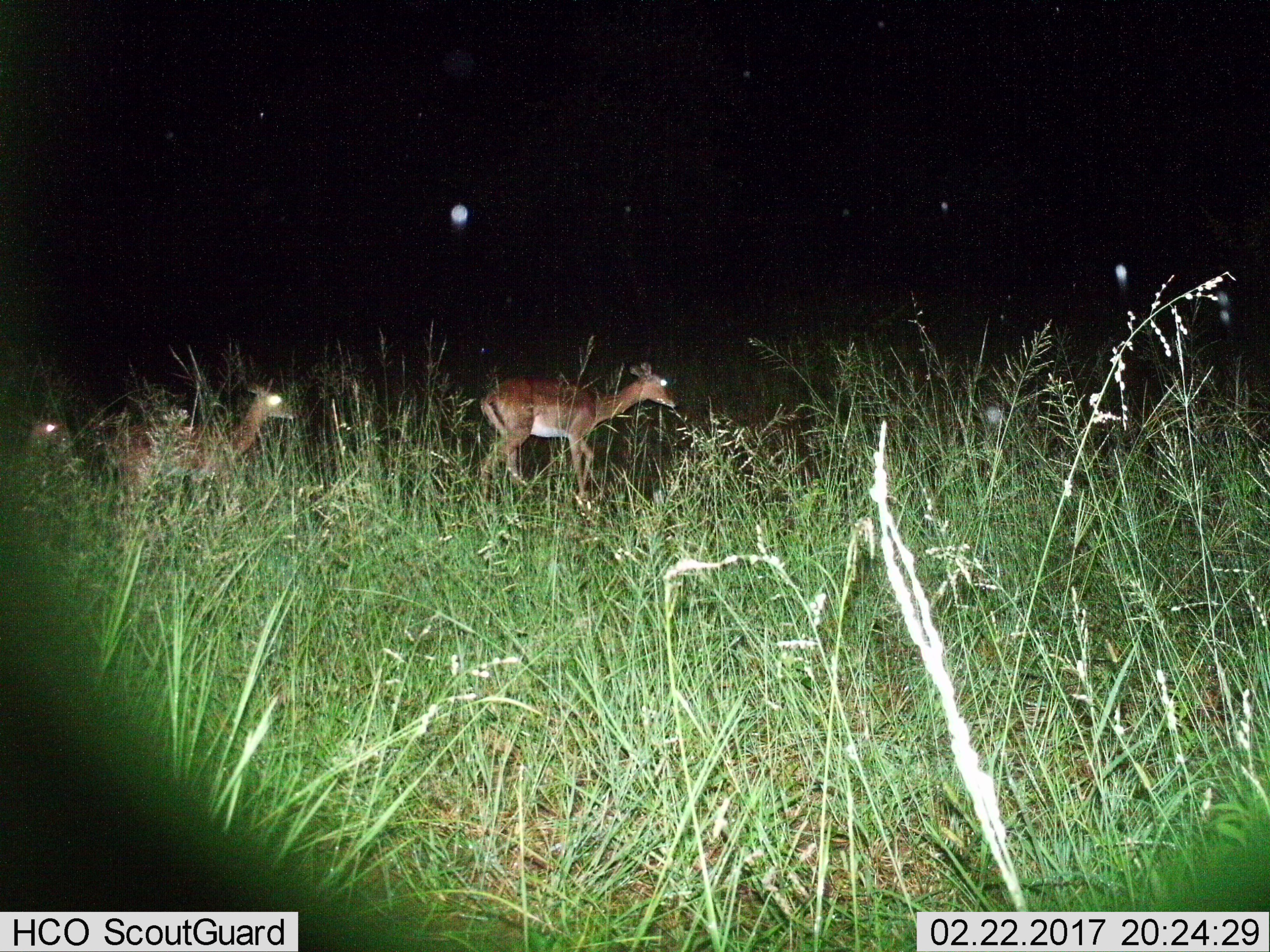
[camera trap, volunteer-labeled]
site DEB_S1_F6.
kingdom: Animalia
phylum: Chordata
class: Mammalia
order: Artiodactyla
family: Bovidae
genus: Aepyceros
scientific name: Aepyceros melampus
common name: impala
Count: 3.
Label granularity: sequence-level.